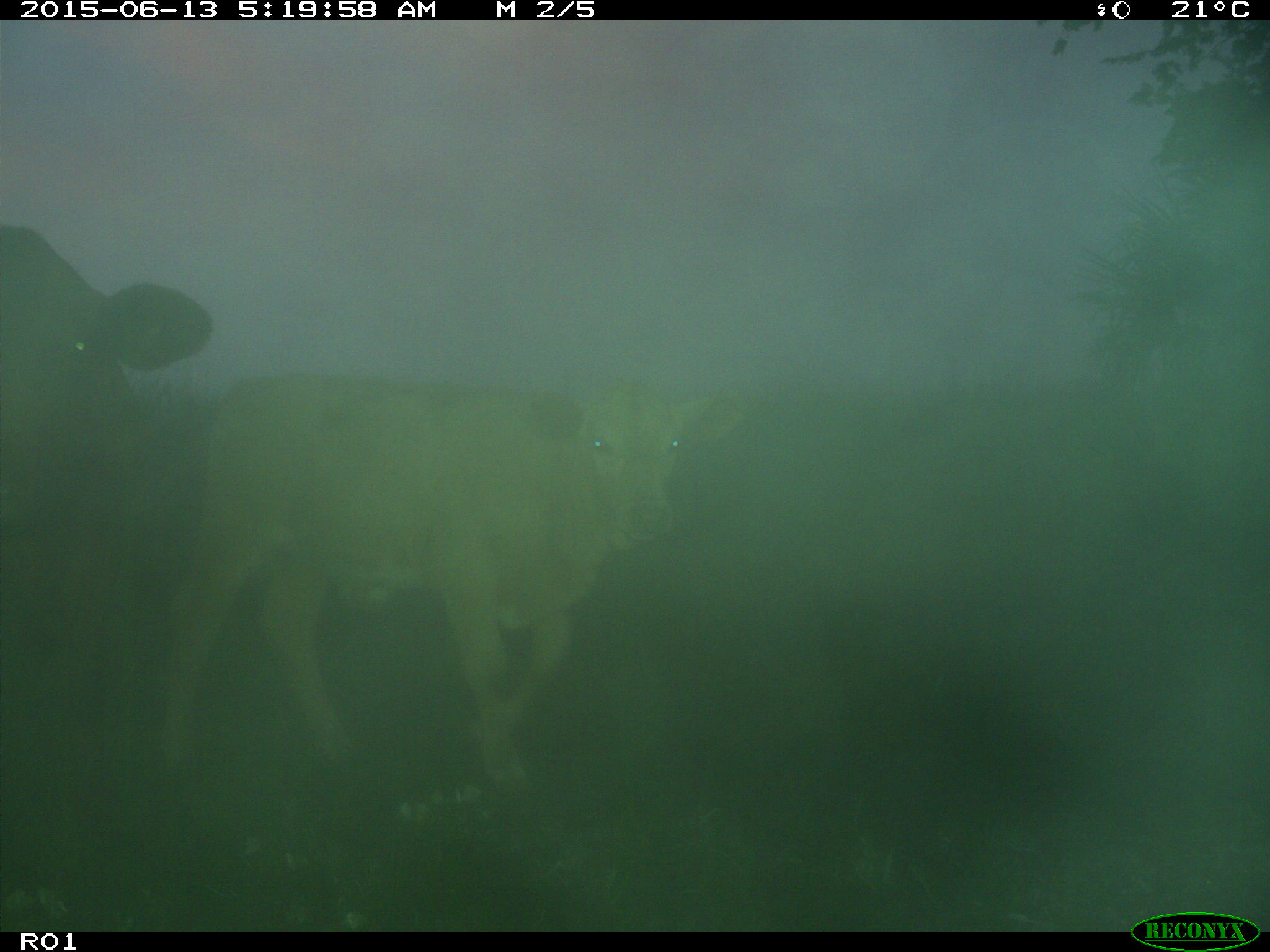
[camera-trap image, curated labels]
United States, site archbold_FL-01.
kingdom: Animalia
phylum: Chordata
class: Mammalia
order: Artiodactyla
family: Bovidae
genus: Bos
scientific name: Bos taurus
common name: domestic cow